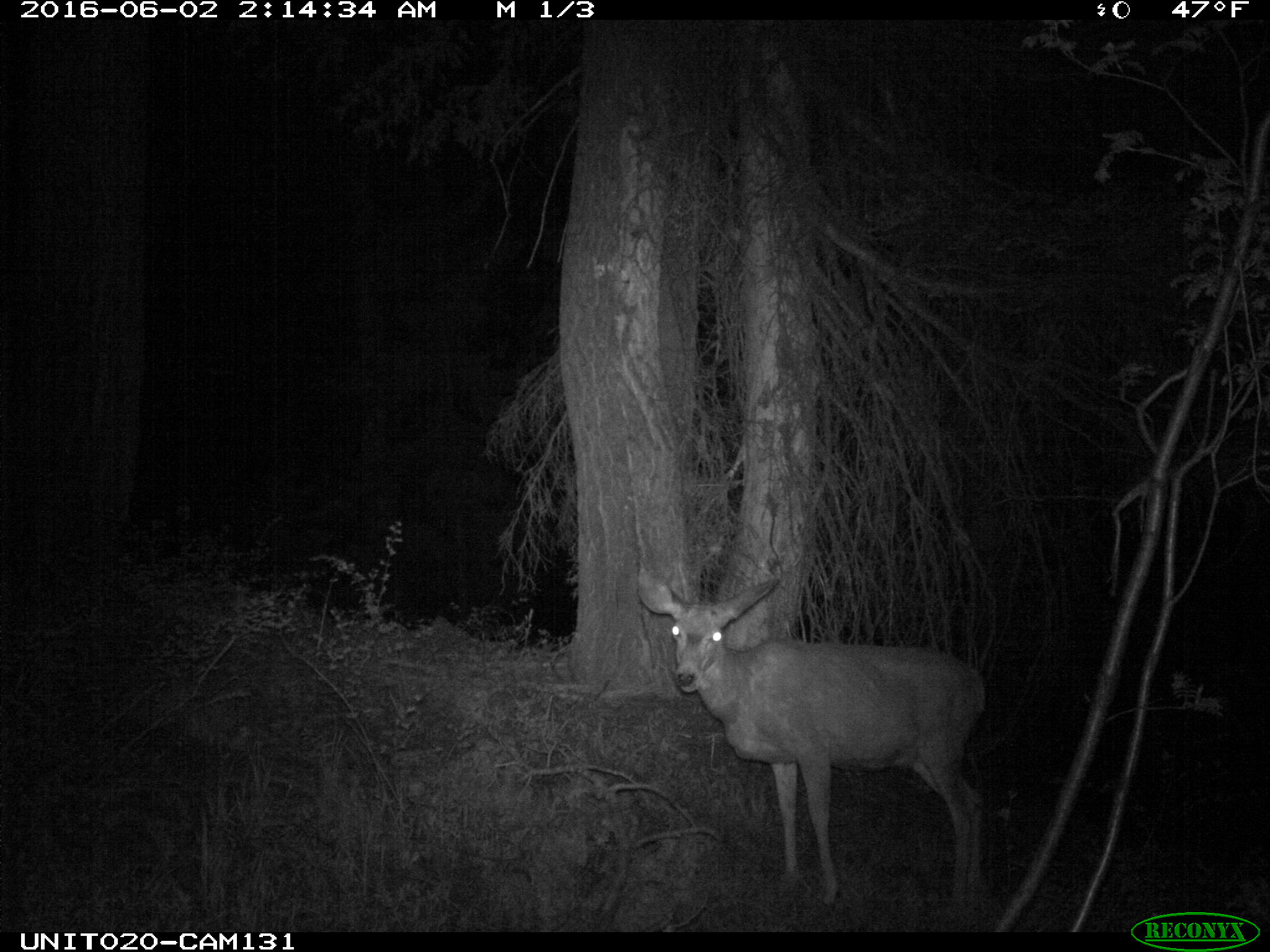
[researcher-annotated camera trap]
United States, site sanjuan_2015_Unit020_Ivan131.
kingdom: Animalia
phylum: Chordata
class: Mammalia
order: Artiodactyla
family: Cervidae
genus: Odocoileus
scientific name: Odocoileus hemionus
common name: mule deer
Odocoileus hemionus (mule deer).